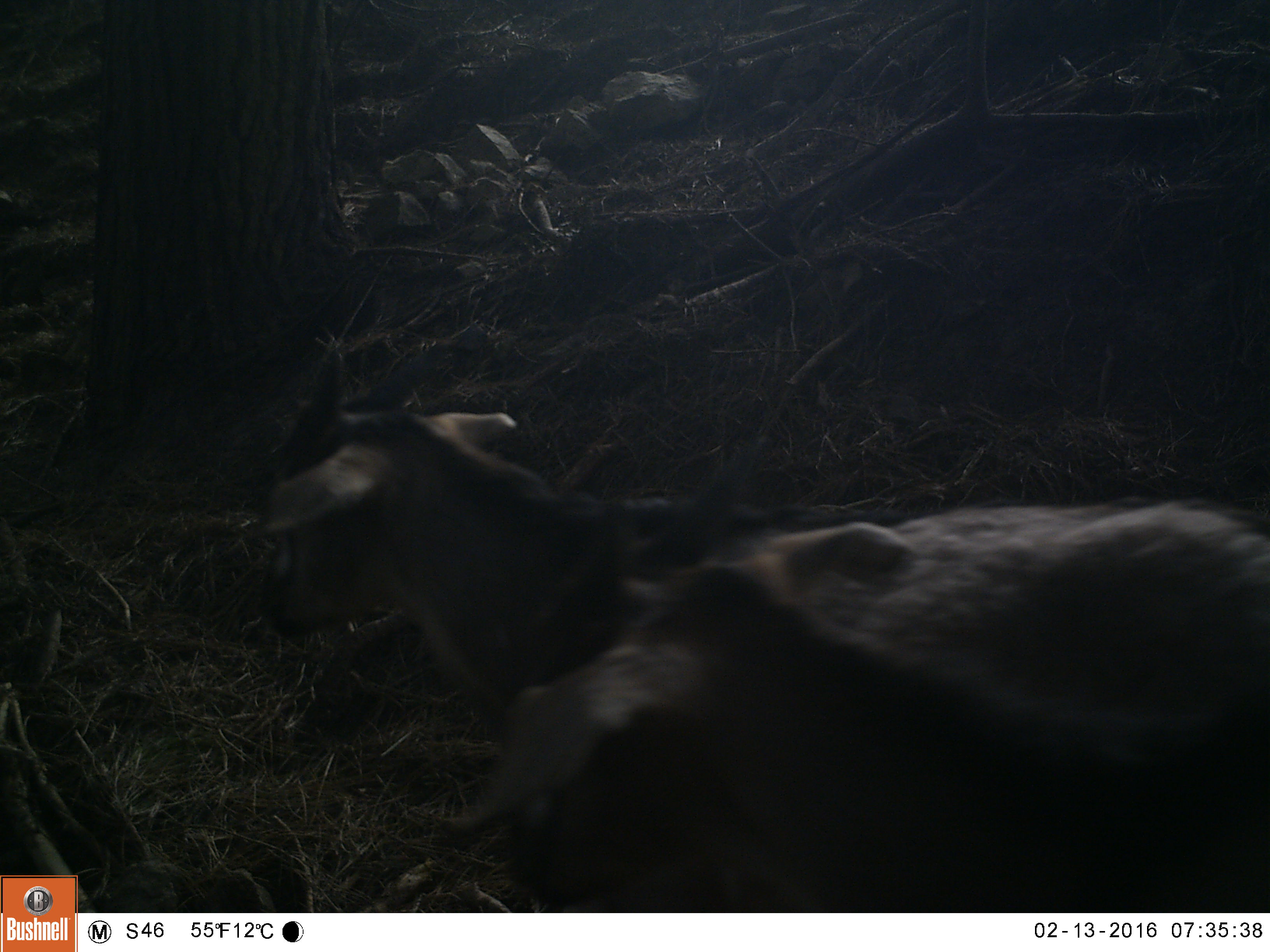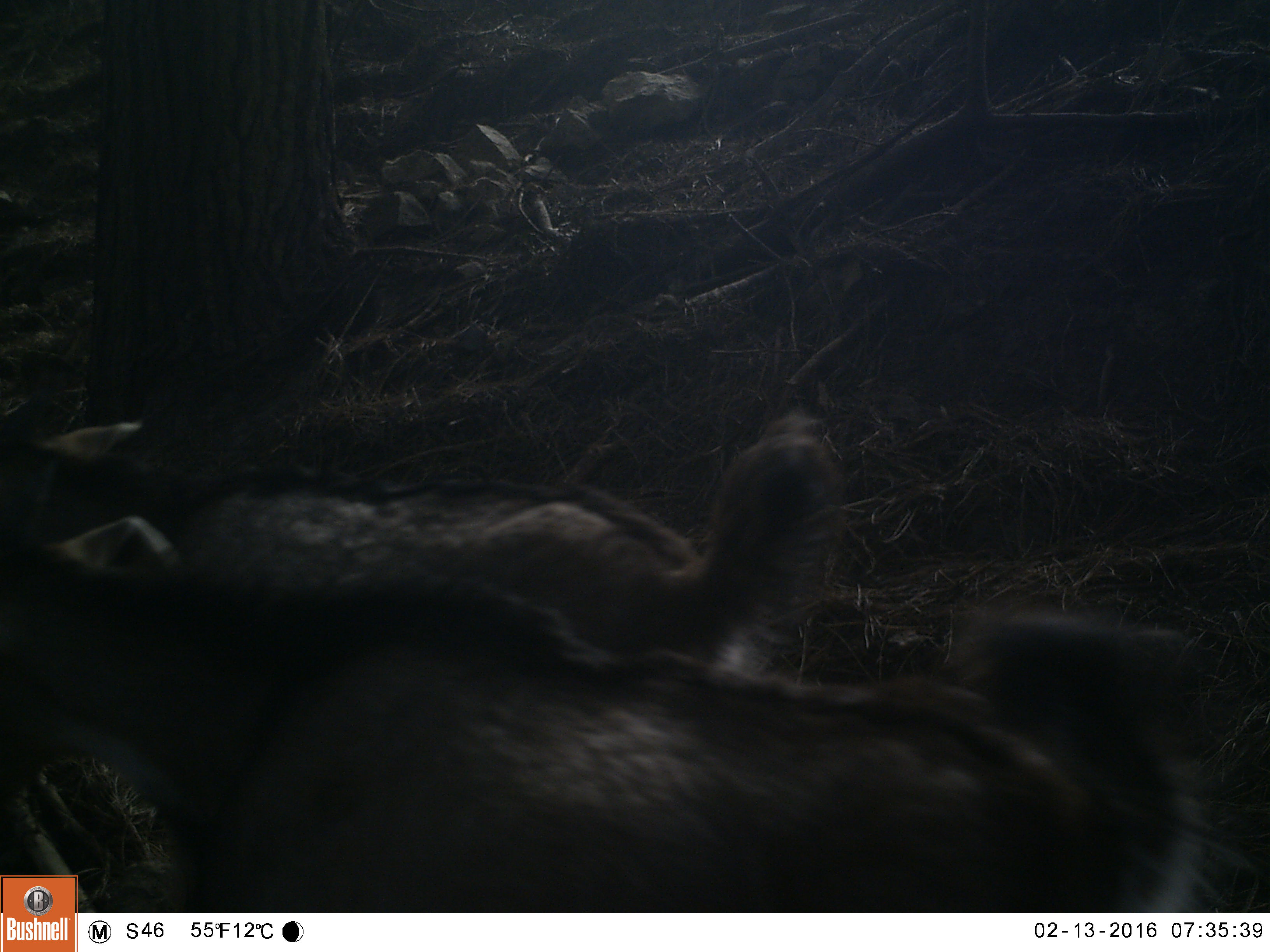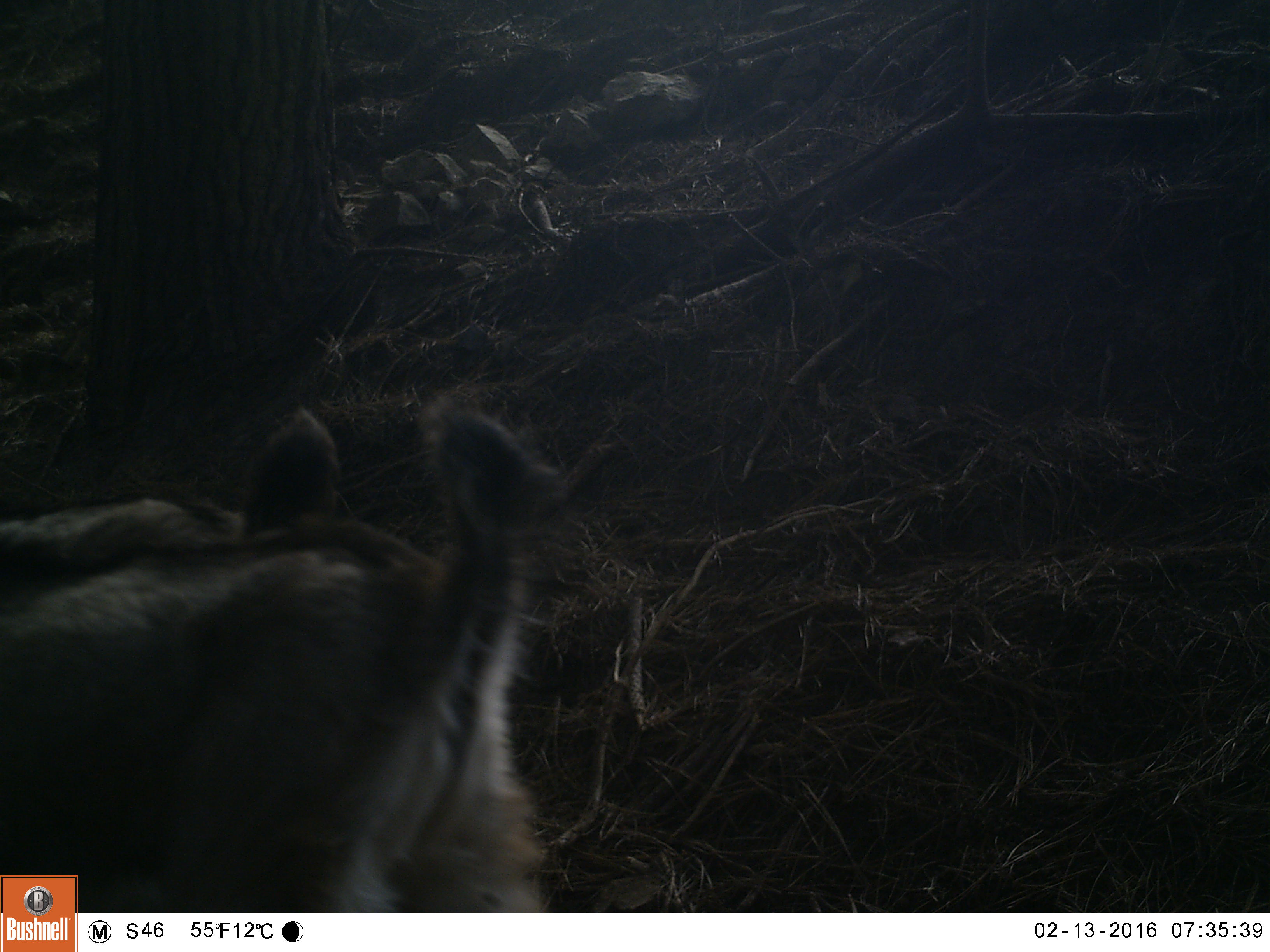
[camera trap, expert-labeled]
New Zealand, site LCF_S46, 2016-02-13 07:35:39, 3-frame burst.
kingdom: Animalia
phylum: Chordata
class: Mammalia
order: Artiodactyla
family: Bovidae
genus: Capra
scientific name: Capra hircus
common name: goat